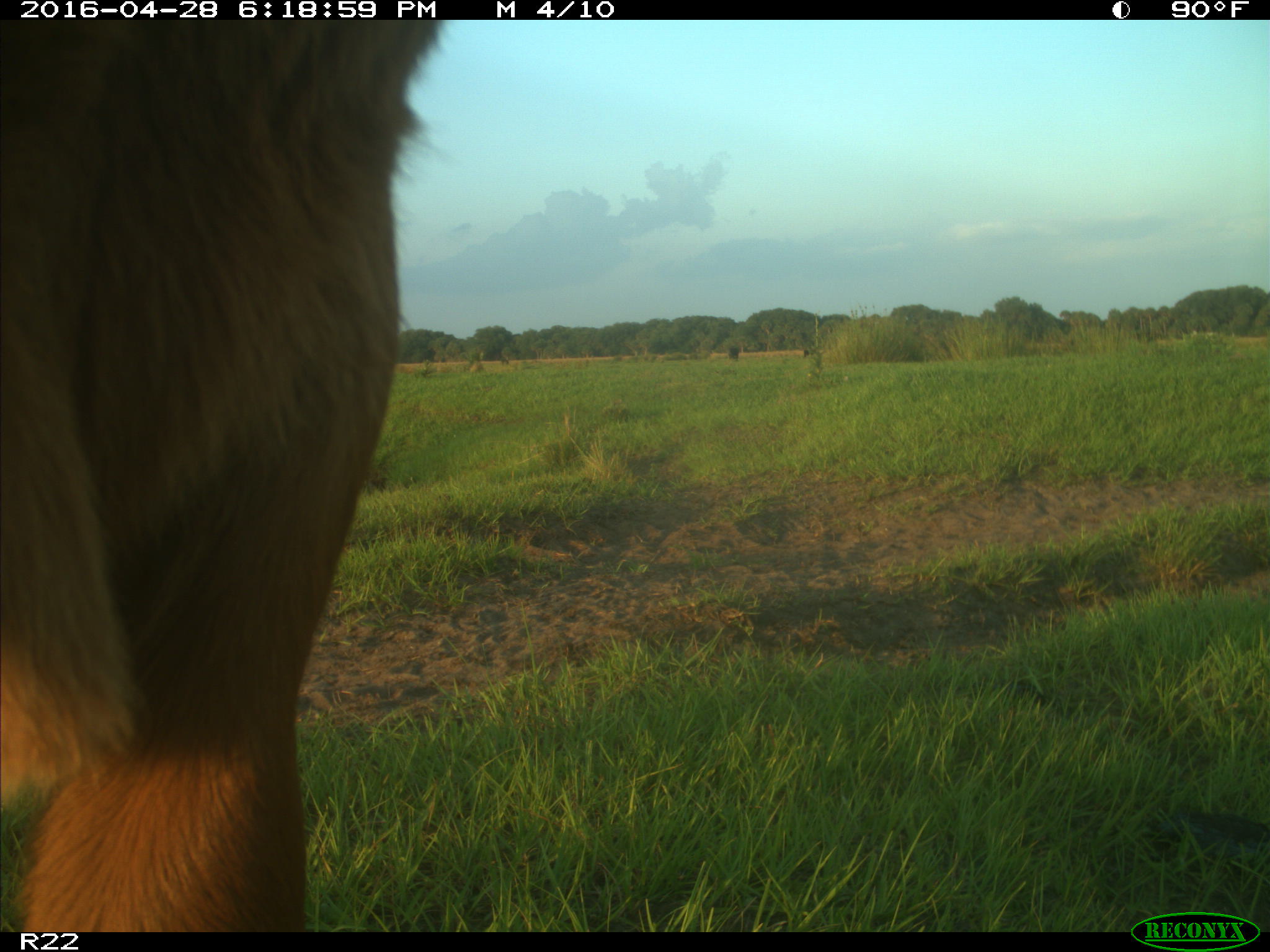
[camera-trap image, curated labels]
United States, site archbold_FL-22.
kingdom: Animalia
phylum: Chordata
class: Mammalia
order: Artiodactyla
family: Bovidae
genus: Bos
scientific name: Bos taurus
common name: domestic cow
Bos taurus (domestic cow).